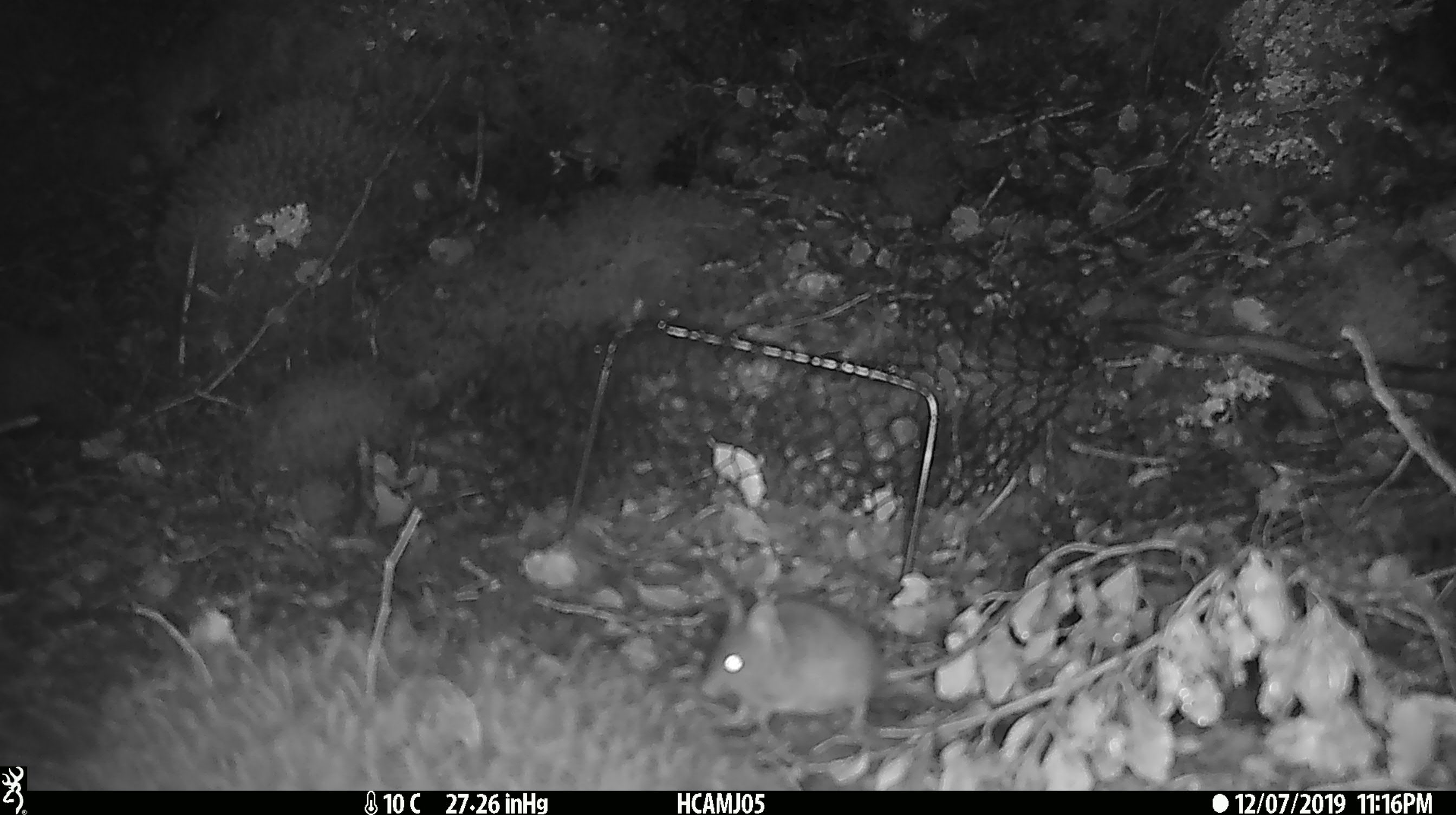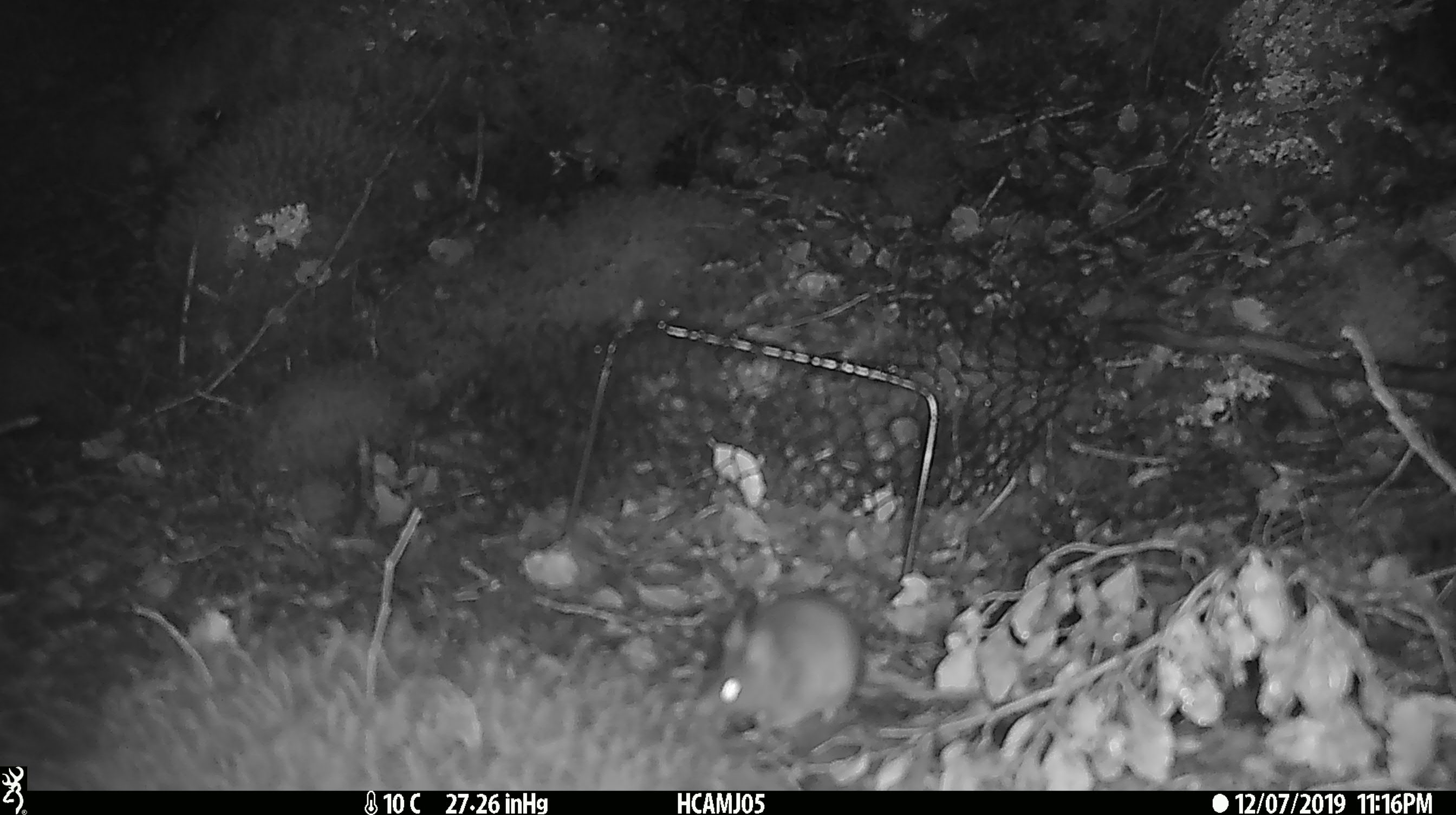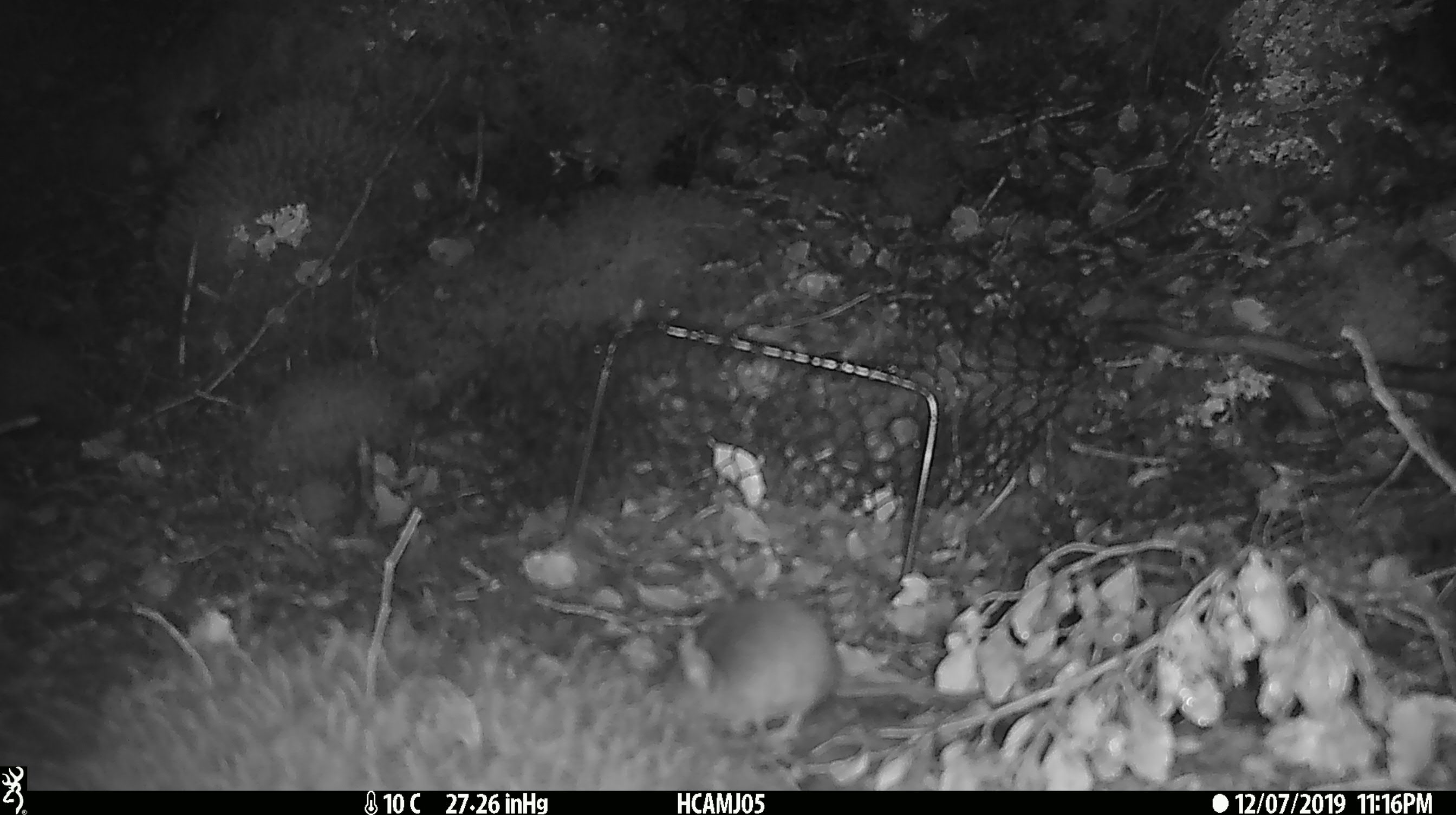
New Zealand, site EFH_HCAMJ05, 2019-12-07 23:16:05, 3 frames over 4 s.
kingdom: Animalia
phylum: Chordata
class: Mammalia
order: Rodentia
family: Muridae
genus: Mus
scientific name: Mus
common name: mouse